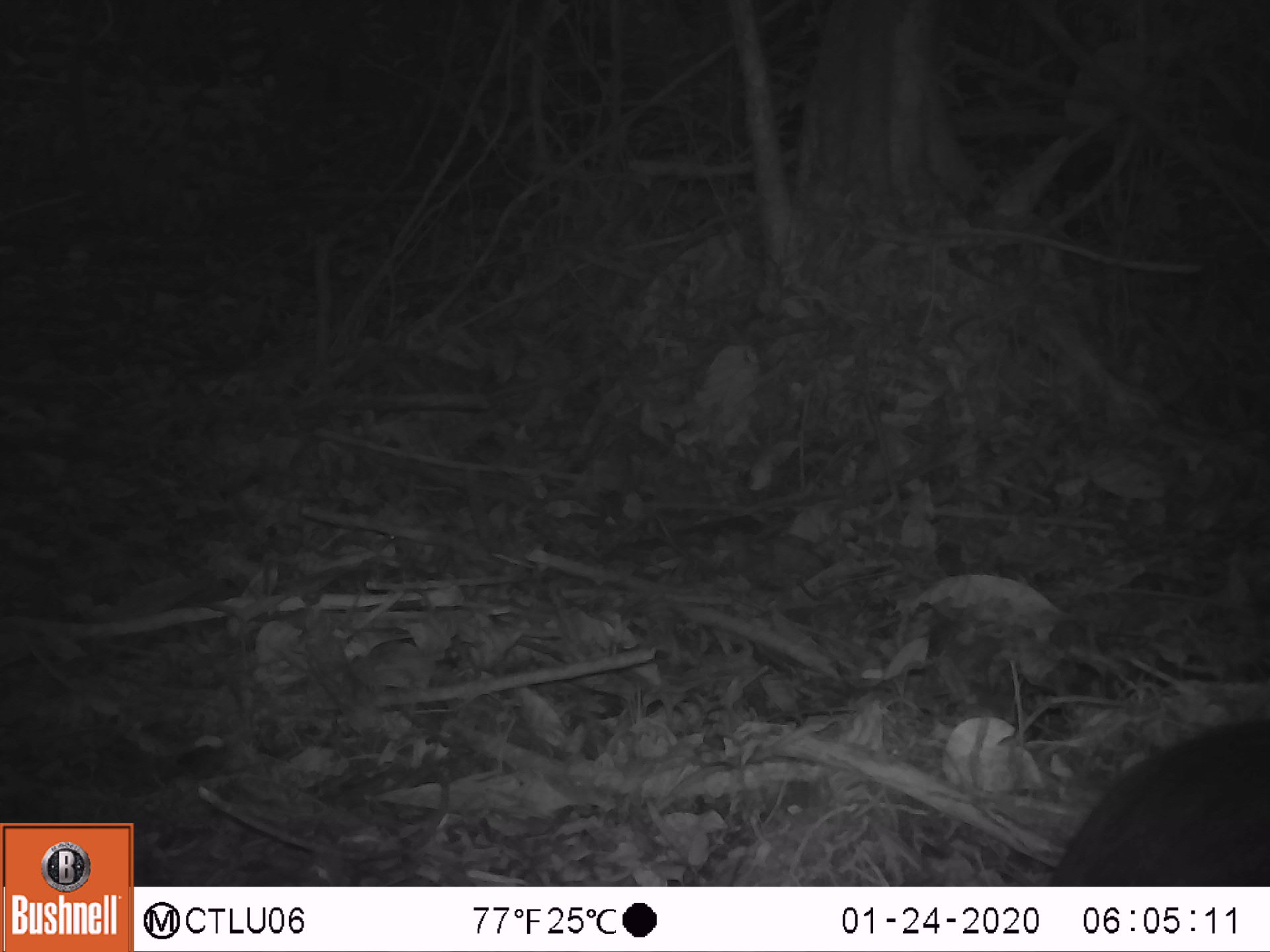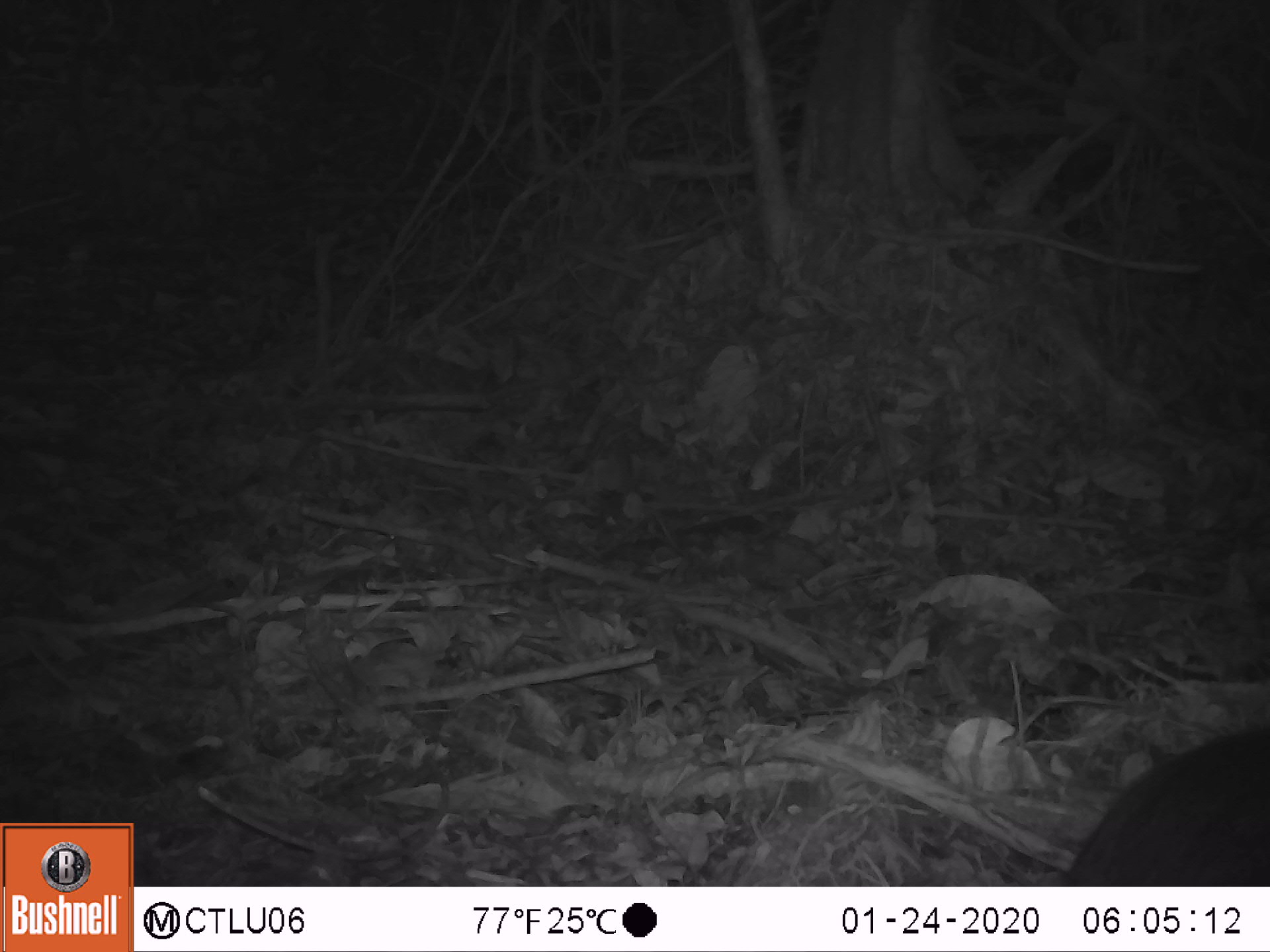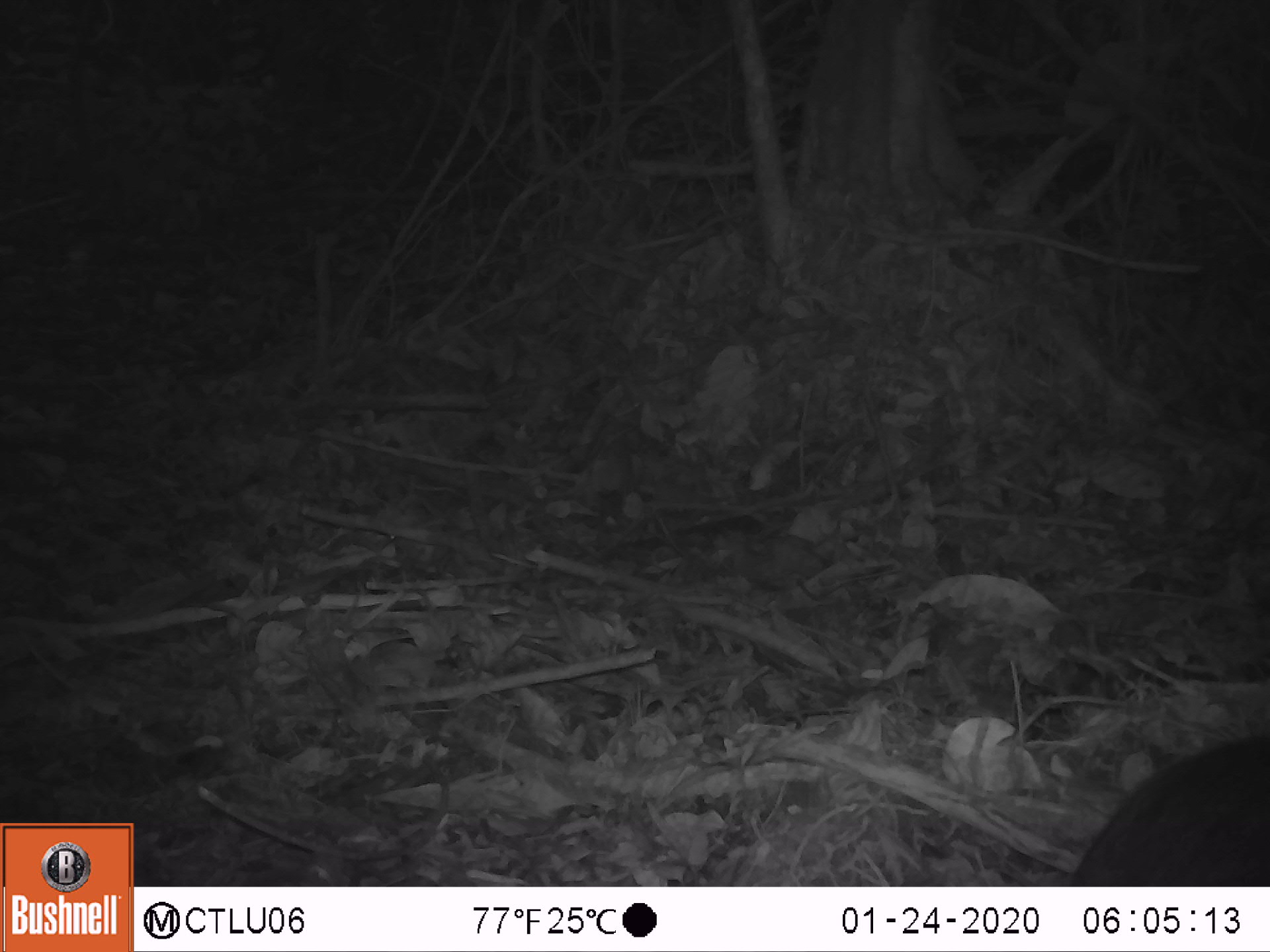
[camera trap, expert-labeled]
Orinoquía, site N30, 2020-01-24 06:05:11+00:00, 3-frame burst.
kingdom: Animalia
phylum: Chordata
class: Mammalia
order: Rodentia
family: Dasyproctidae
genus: Dasyprocta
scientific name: Dasyprocta fuliginosa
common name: black agouti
Black agouti (Dasyprocta fuliginosa).